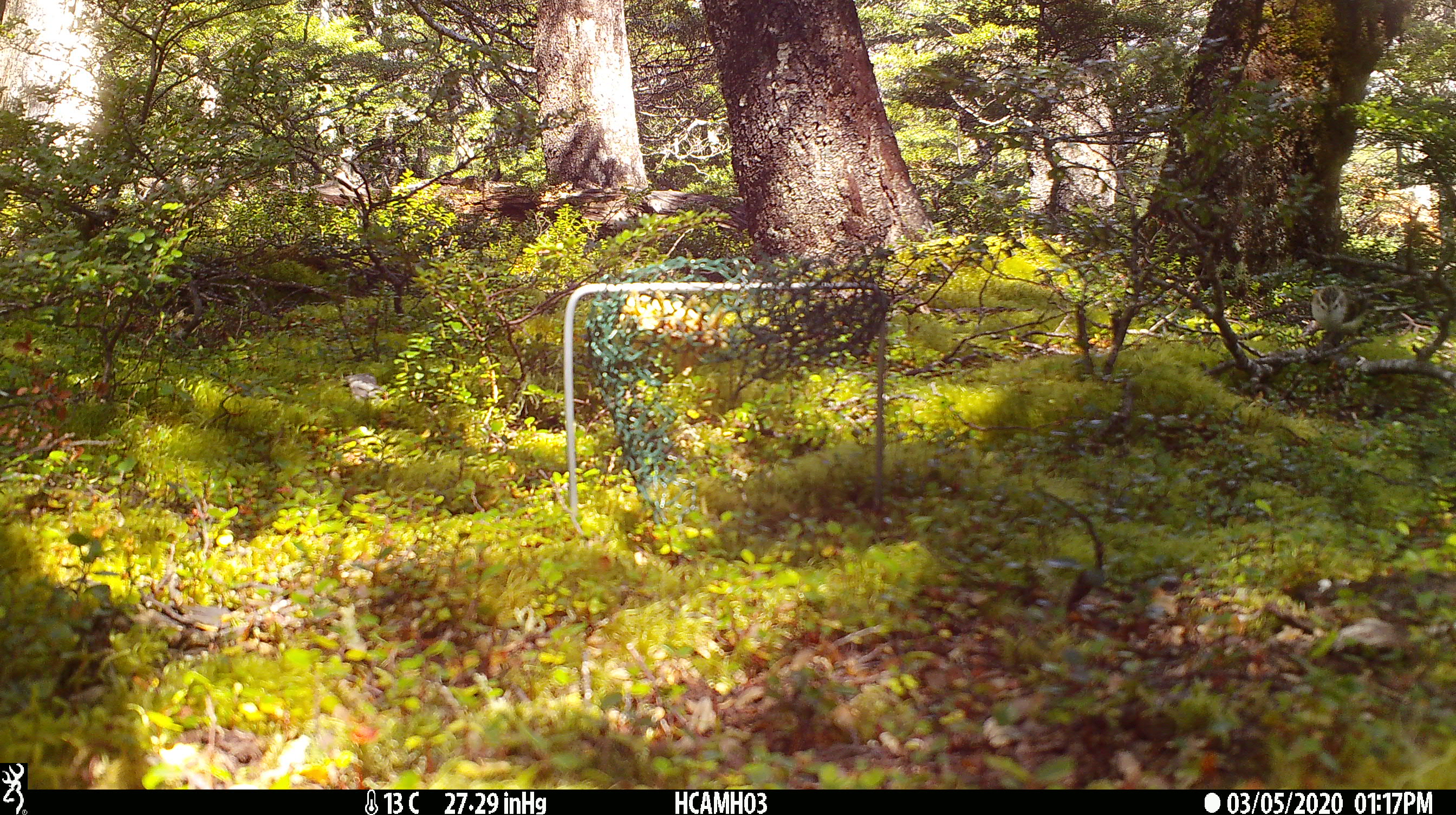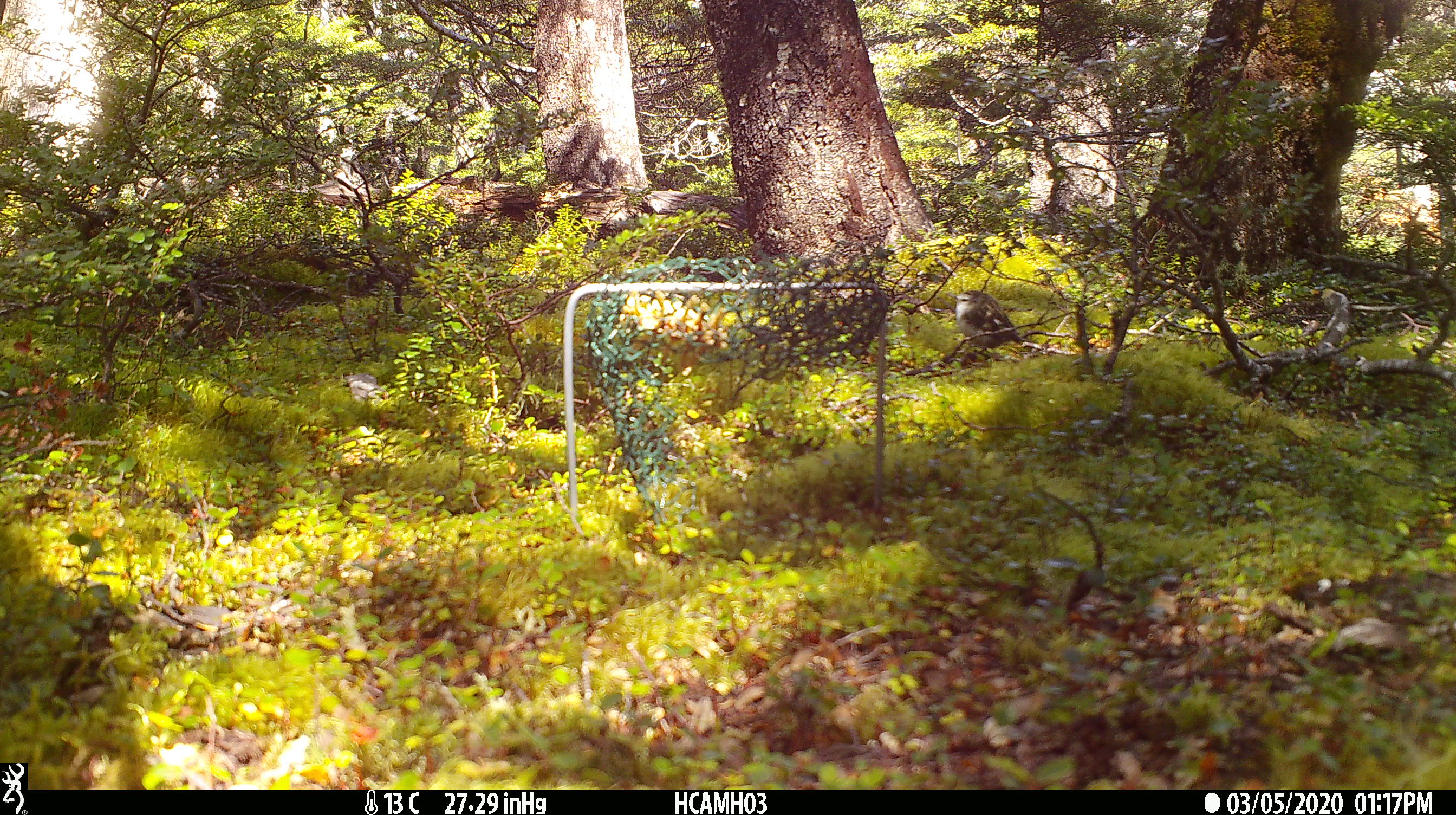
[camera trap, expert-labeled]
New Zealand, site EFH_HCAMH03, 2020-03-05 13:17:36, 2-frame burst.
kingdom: Animalia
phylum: Chordata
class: Mammalia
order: Rodentia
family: Muridae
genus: Mus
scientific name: Mus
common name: mouse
Mouse (Mus).